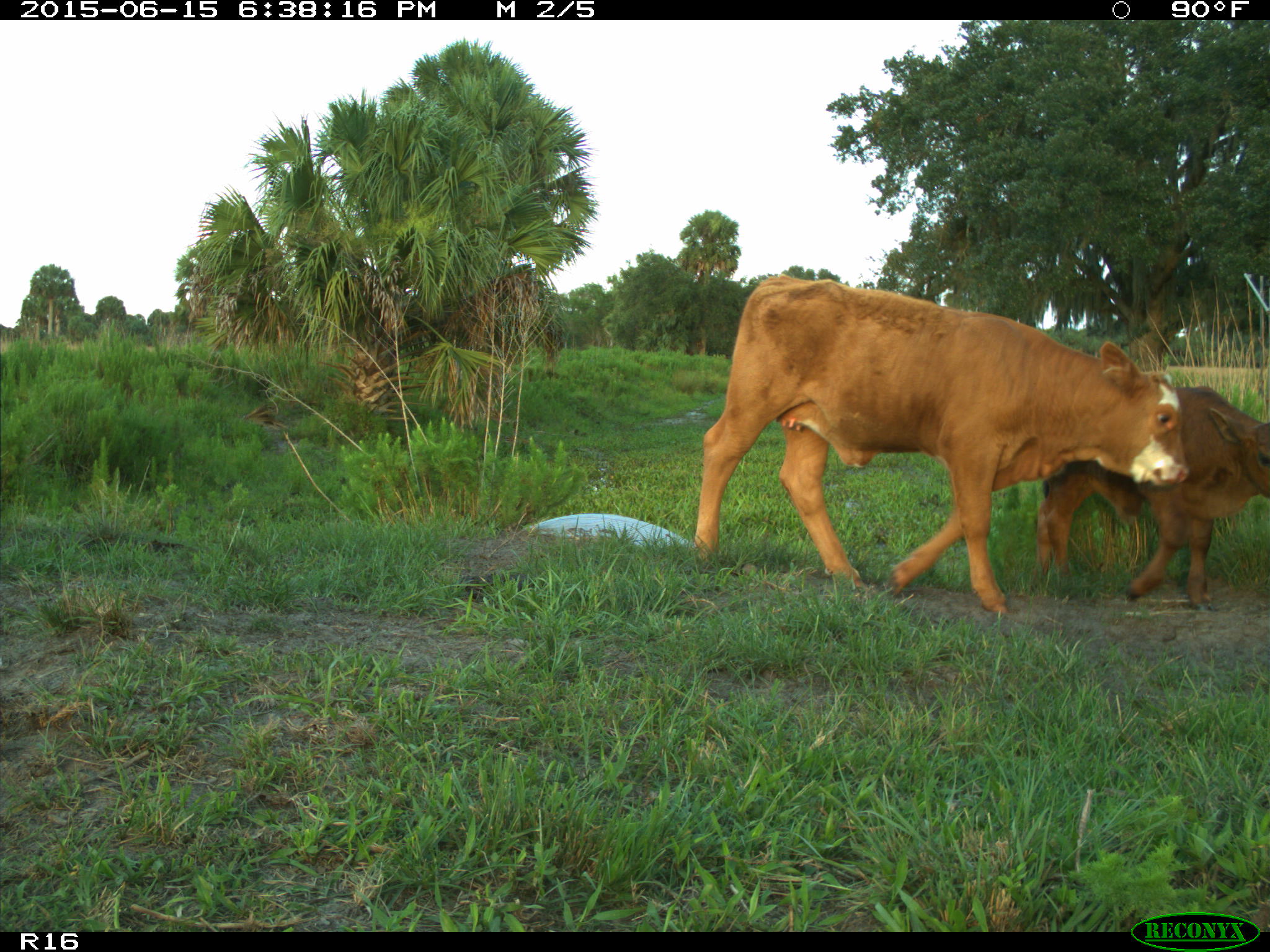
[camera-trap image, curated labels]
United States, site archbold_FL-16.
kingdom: Animalia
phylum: Chordata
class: Mammalia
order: Artiodactyla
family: Bovidae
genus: Bos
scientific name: Bos taurus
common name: domestic cow